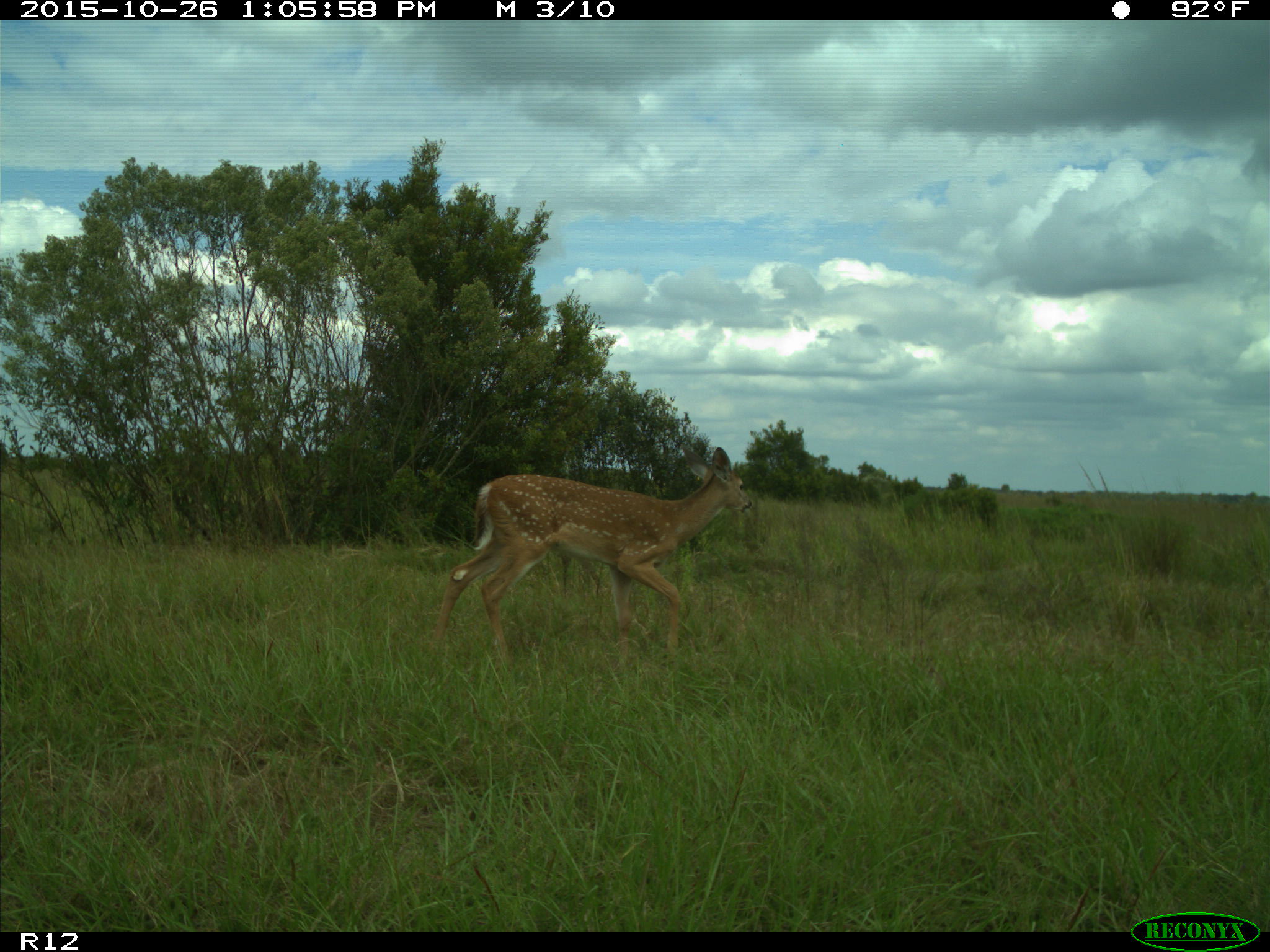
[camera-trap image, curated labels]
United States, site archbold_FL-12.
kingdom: Animalia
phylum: Chordata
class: Mammalia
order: Artiodactyla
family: Cervidae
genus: Odocoileus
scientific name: Odocoileus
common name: deer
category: unidentified deer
Unidentified deer (deer) (Odocoileus).